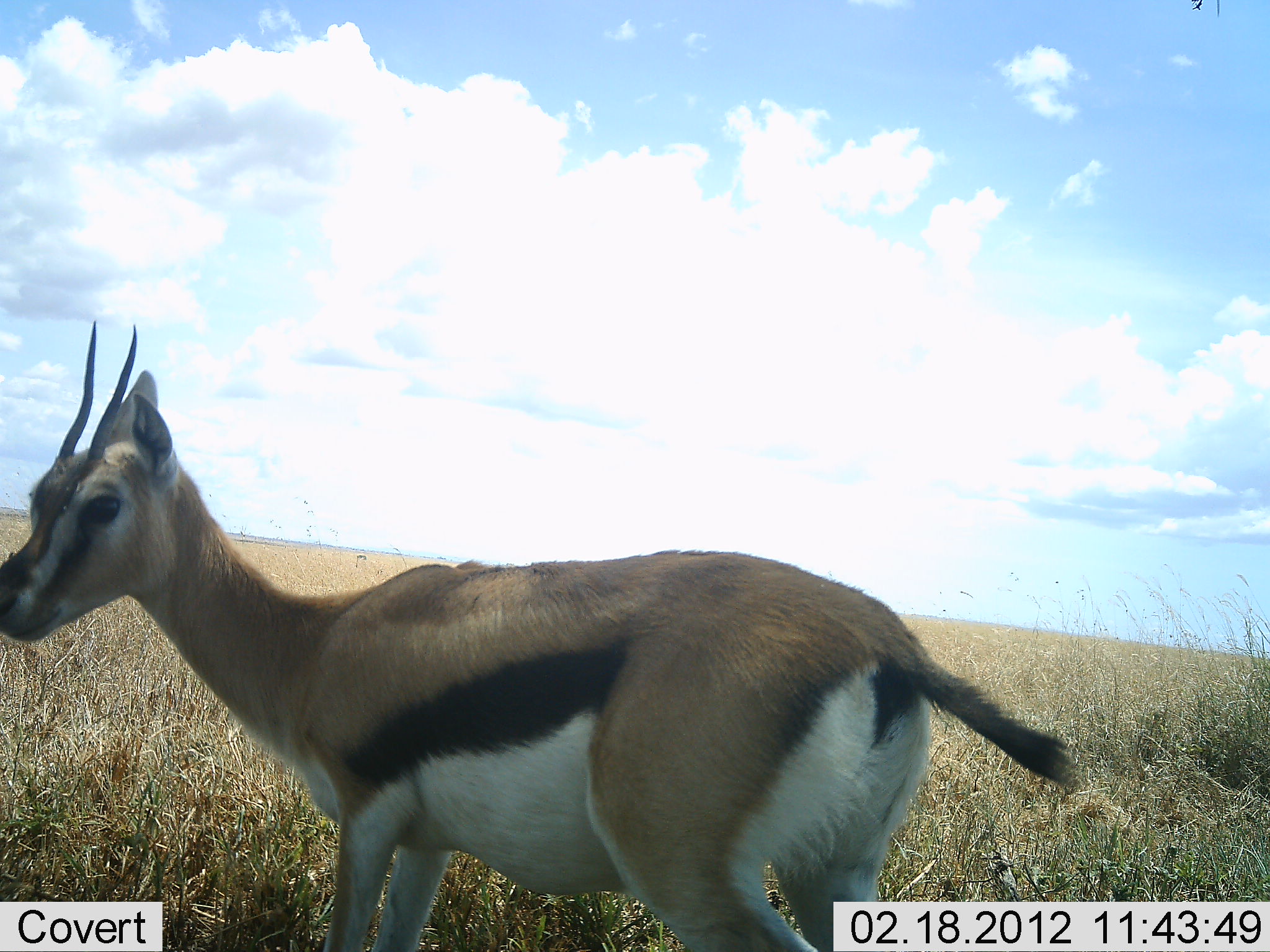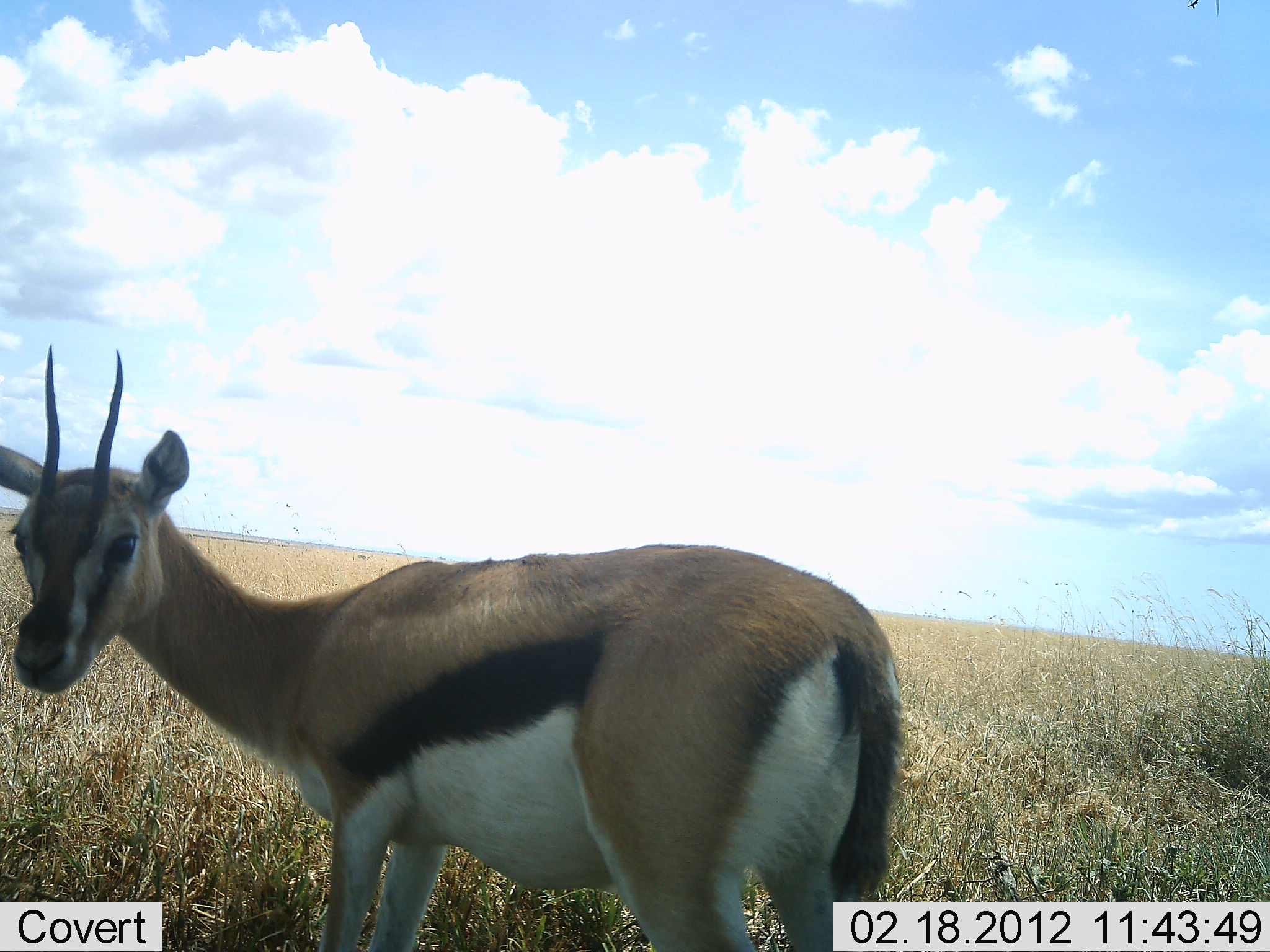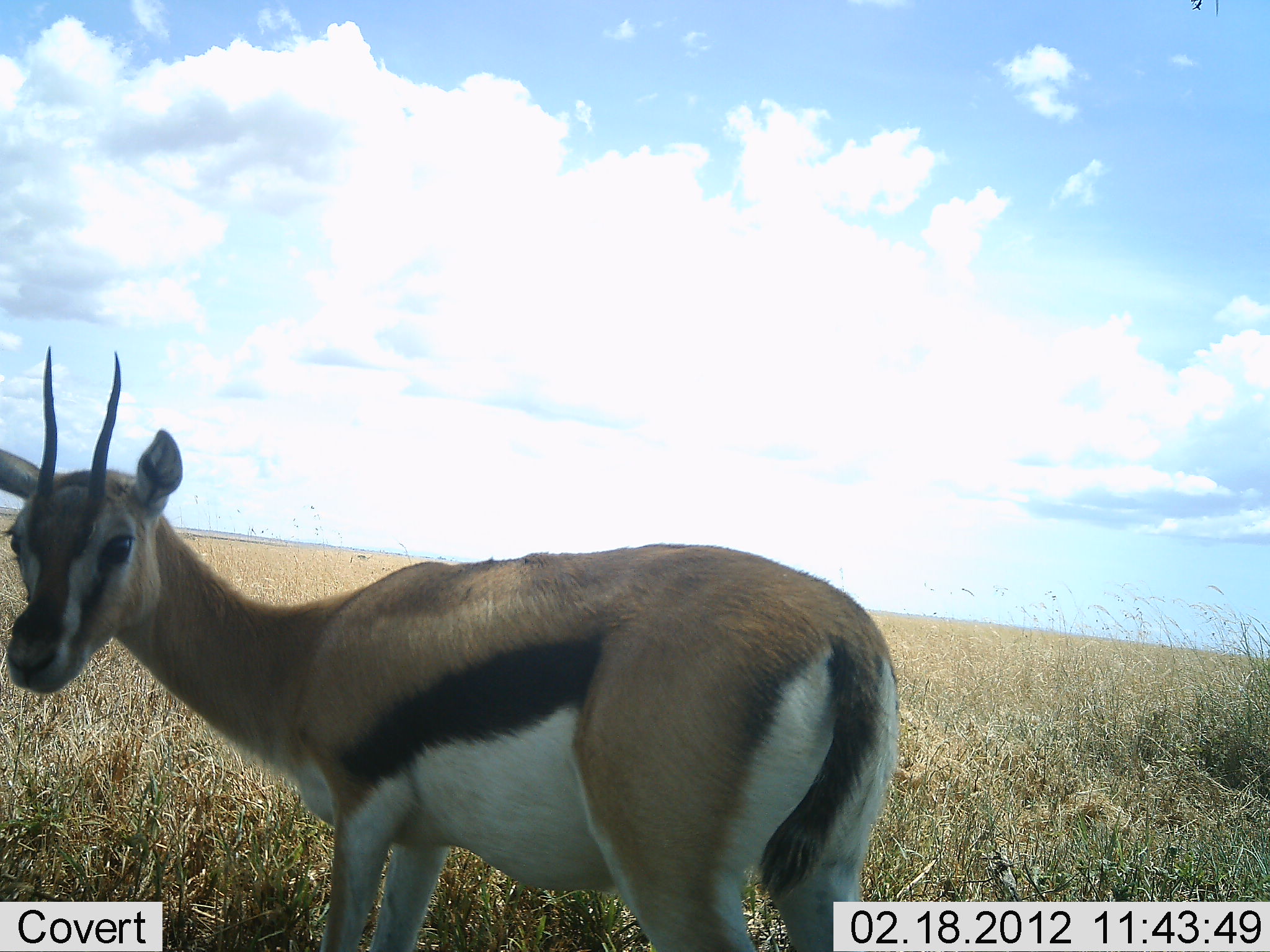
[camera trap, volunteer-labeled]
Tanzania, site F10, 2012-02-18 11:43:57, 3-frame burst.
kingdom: Animalia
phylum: Chordata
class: Mammalia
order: Artiodactyla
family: Bovidae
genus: Eudorcas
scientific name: Eudorcas thomsonii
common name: thomson's gazelle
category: gazellethomsons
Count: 1.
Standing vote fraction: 95%.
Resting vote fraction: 0%.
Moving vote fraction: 0%.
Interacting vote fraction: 10%.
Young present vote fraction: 5%.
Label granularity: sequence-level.